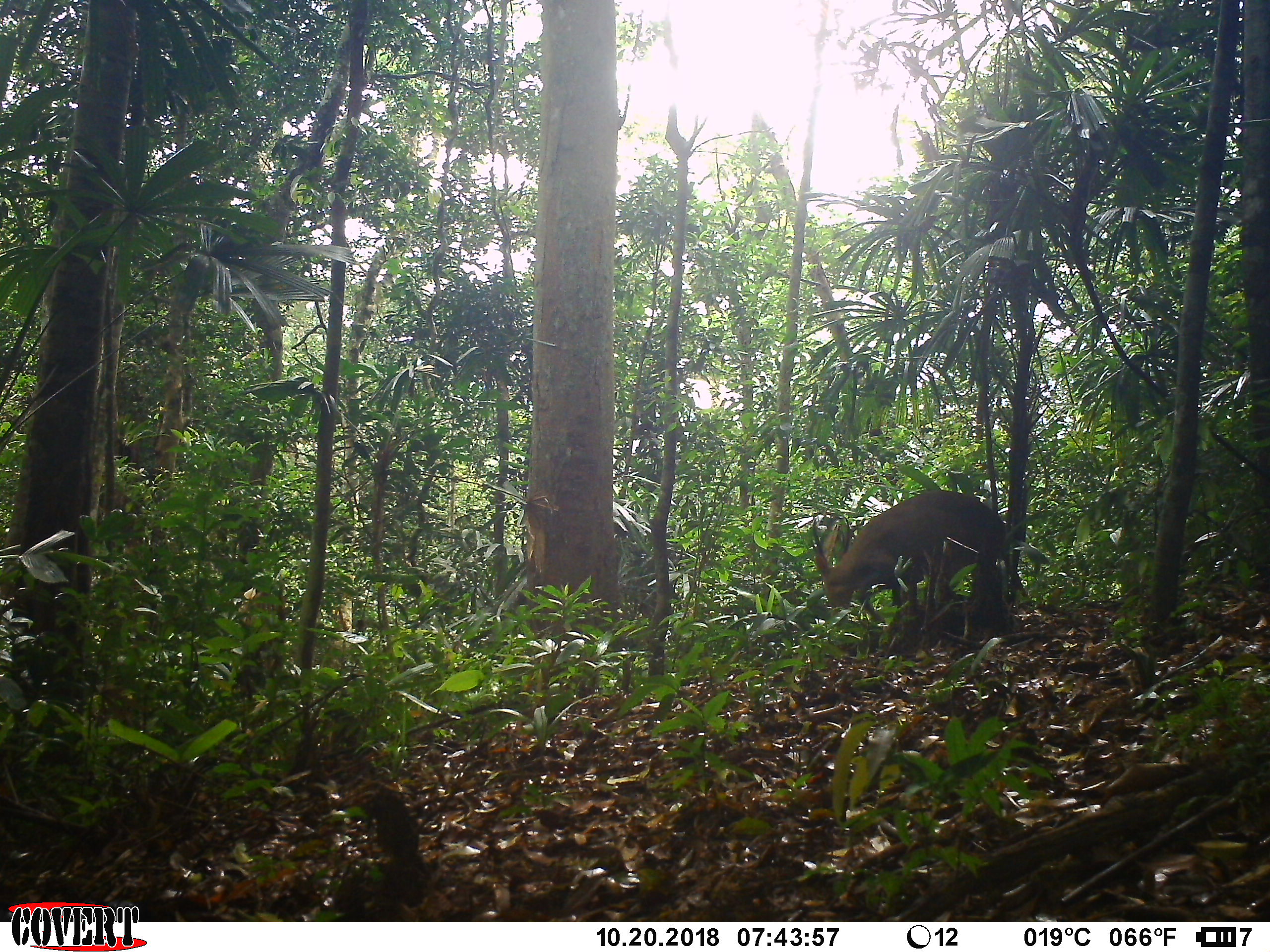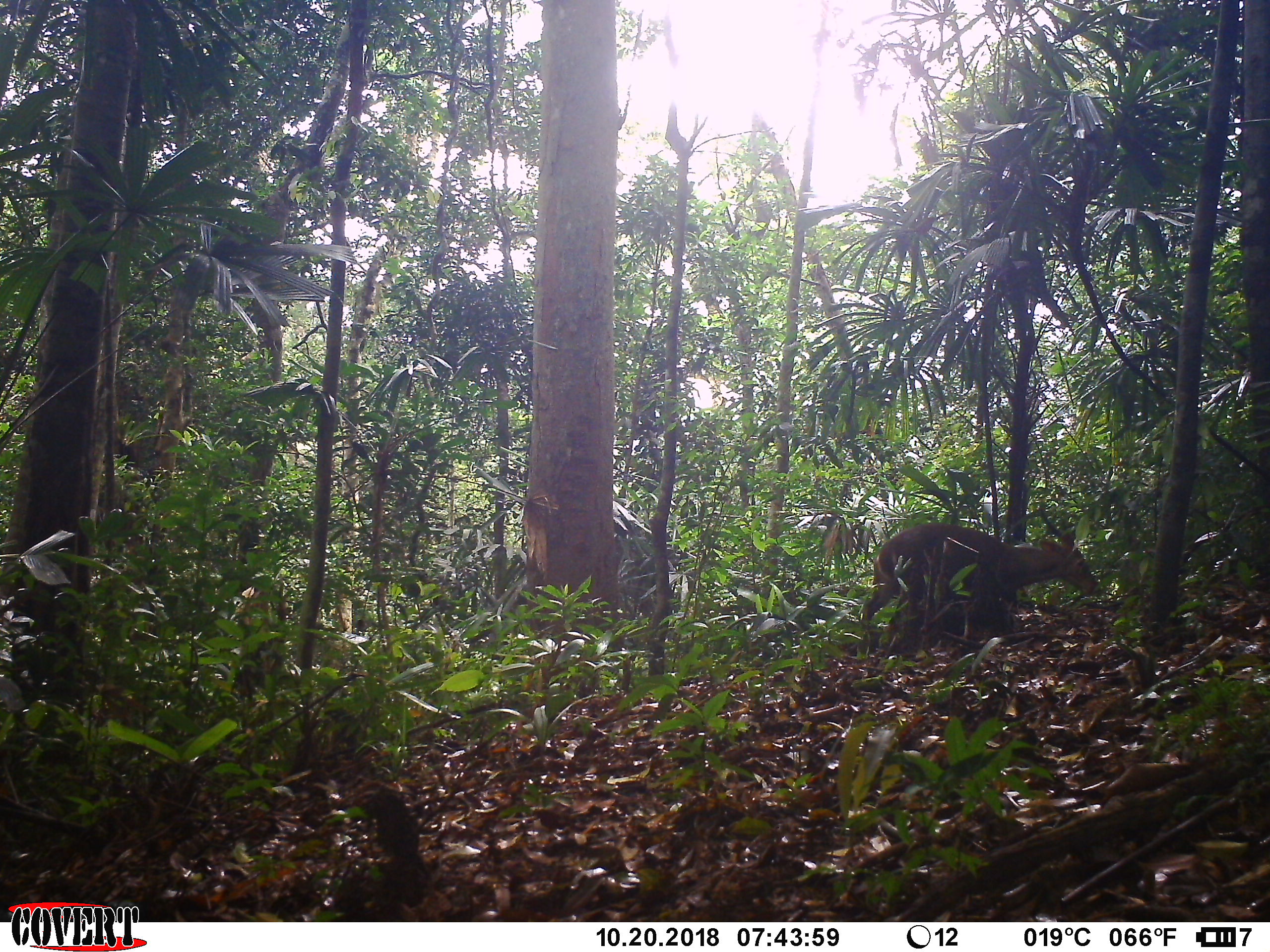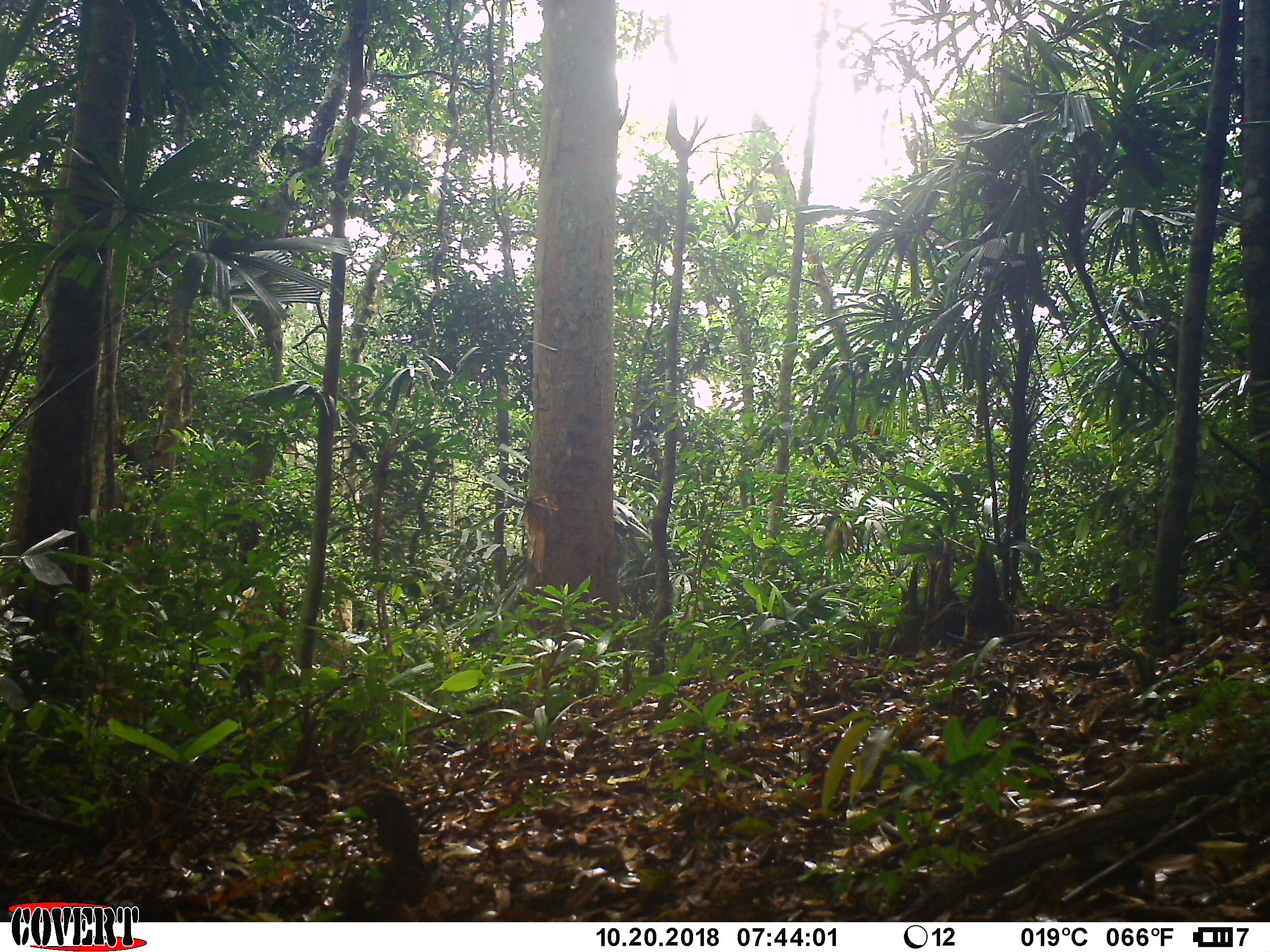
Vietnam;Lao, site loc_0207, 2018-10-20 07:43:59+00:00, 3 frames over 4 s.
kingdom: Animalia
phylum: Chordata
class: Mammalia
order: Artiodactyla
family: Cervidae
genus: Muntiacus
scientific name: Muntiacus vuquangensis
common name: large-antlered muntjac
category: large antlered muntjac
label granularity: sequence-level